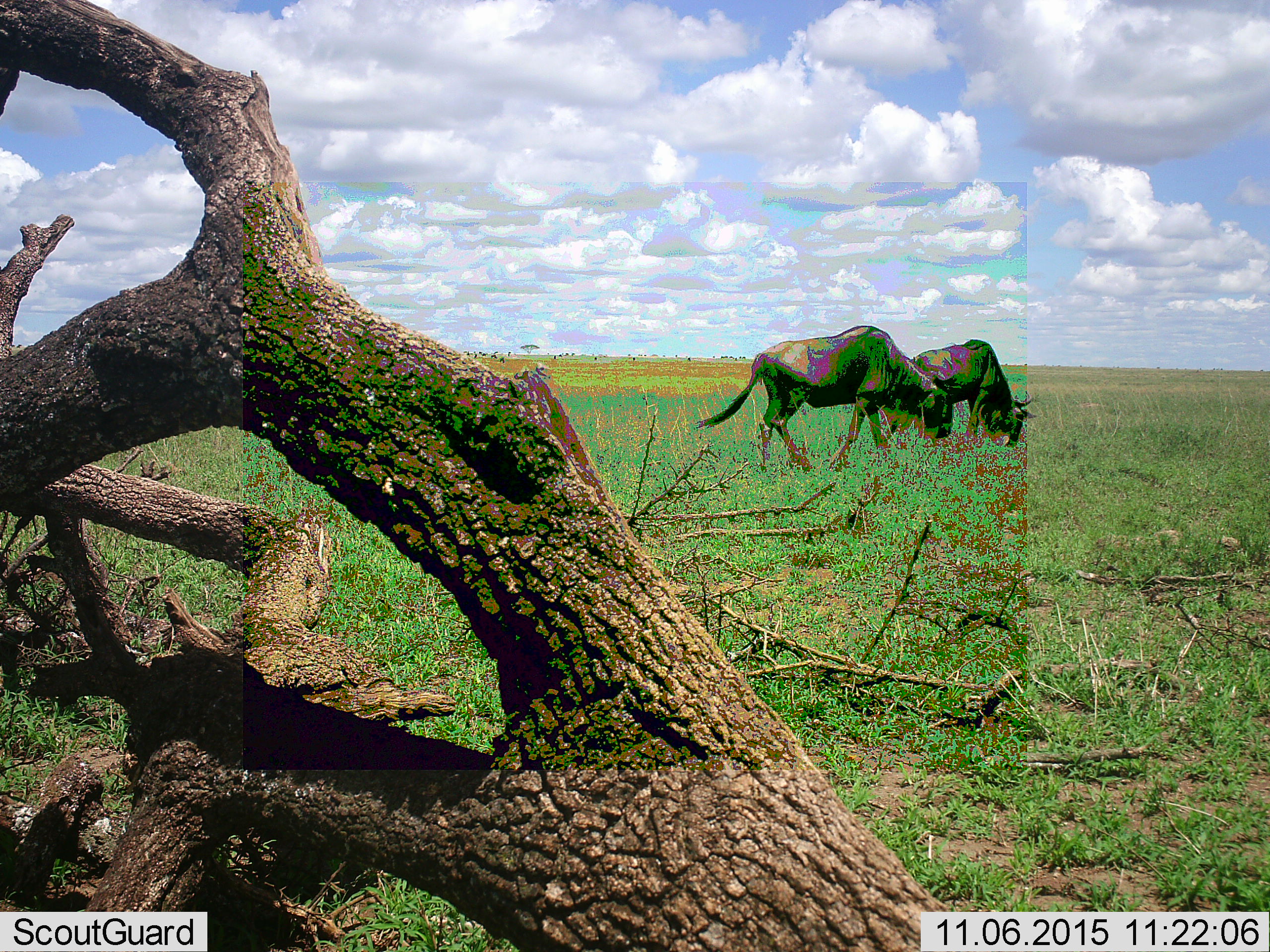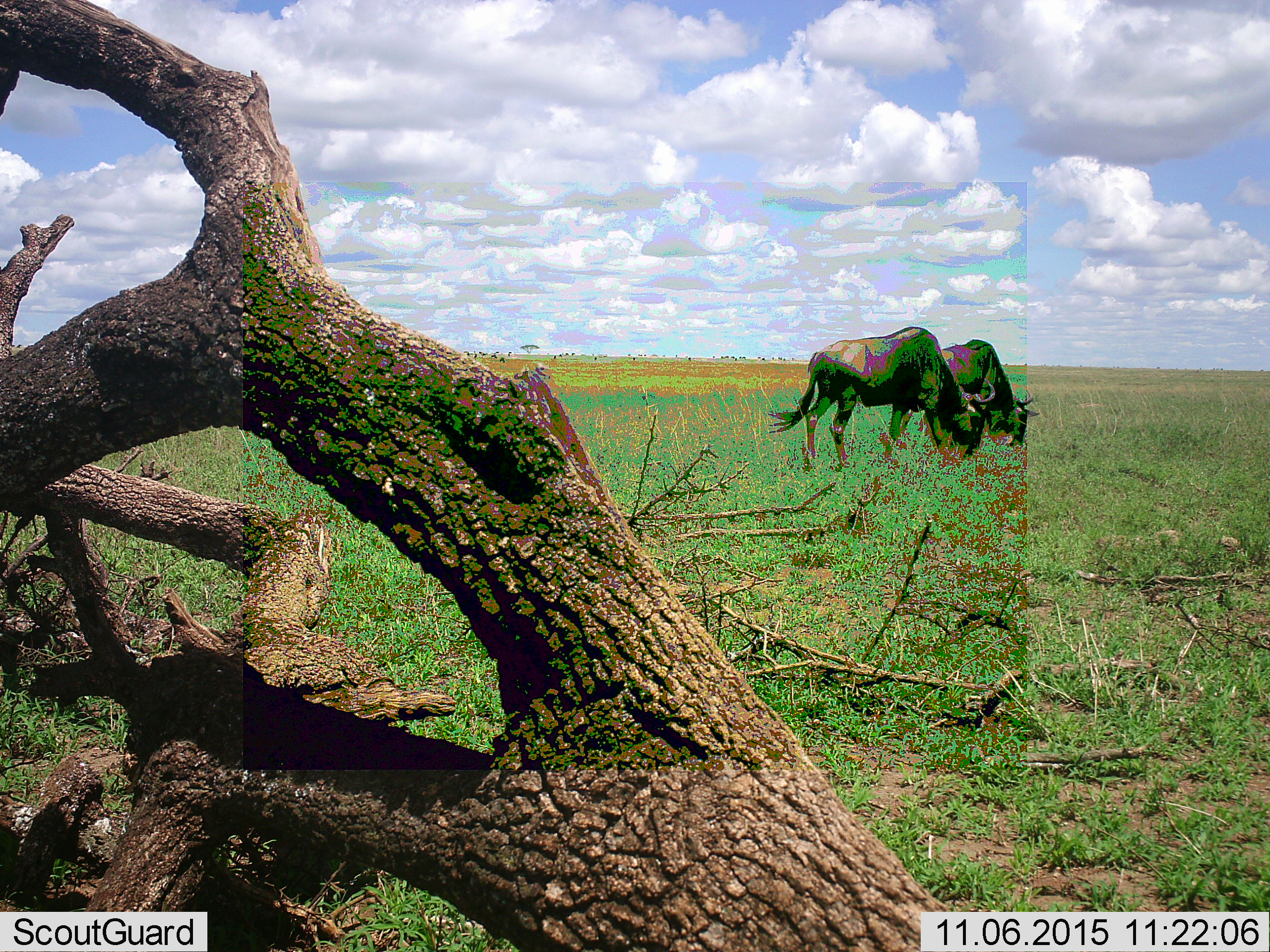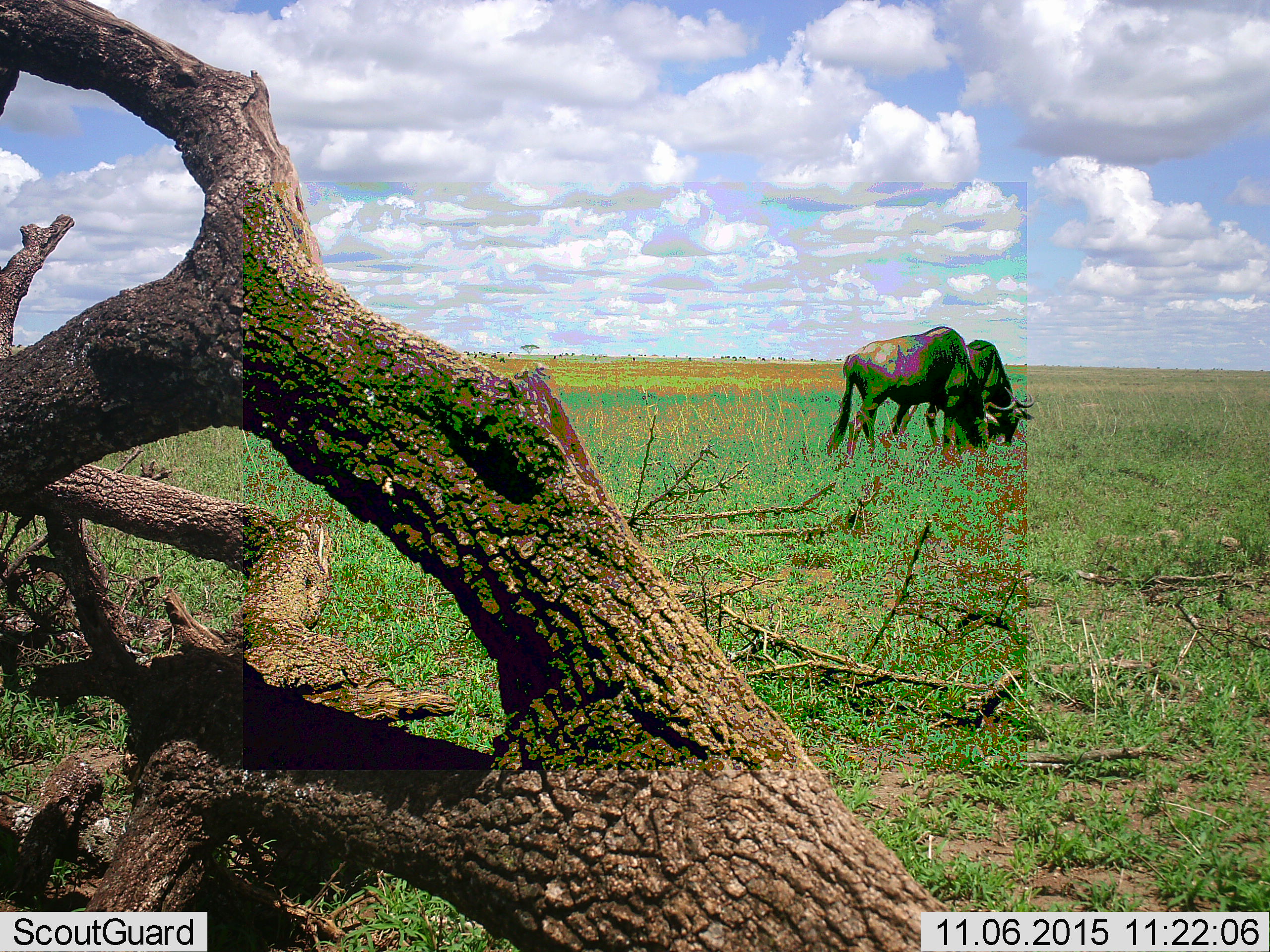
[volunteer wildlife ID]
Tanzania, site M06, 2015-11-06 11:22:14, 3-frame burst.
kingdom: Animalia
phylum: Chordata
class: Mammalia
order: Artiodactyla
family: Bovidae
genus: Connochaetes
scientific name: Connochaetes taurinus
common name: blue wildebeest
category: wildebeest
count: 2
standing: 50%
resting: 0%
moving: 50%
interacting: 0%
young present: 0%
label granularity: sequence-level